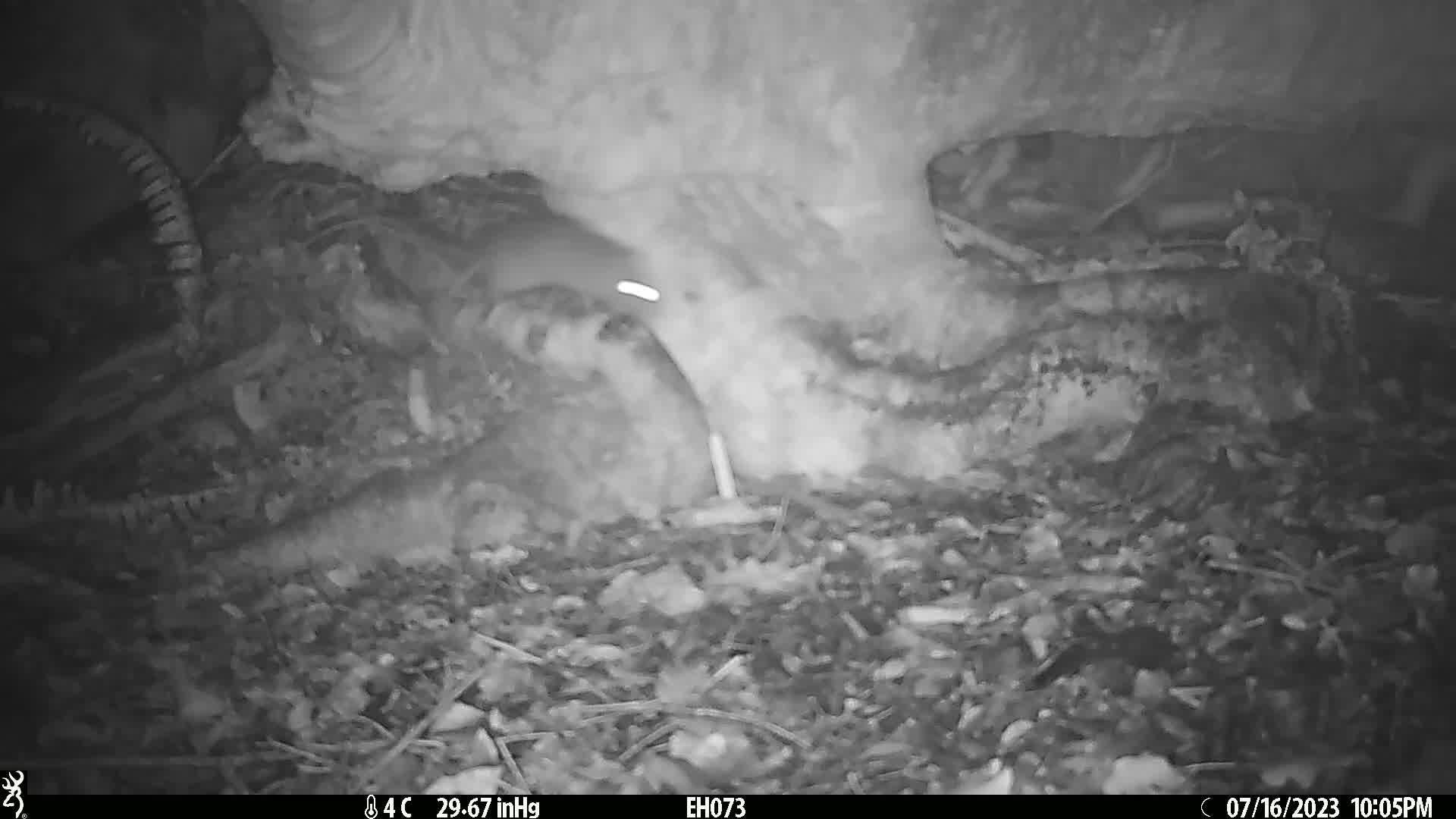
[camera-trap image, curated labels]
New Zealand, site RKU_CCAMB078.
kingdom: Animalia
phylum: Chordata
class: Mammalia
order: Rodentia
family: Muridae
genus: Rattus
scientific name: Rattus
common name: rat